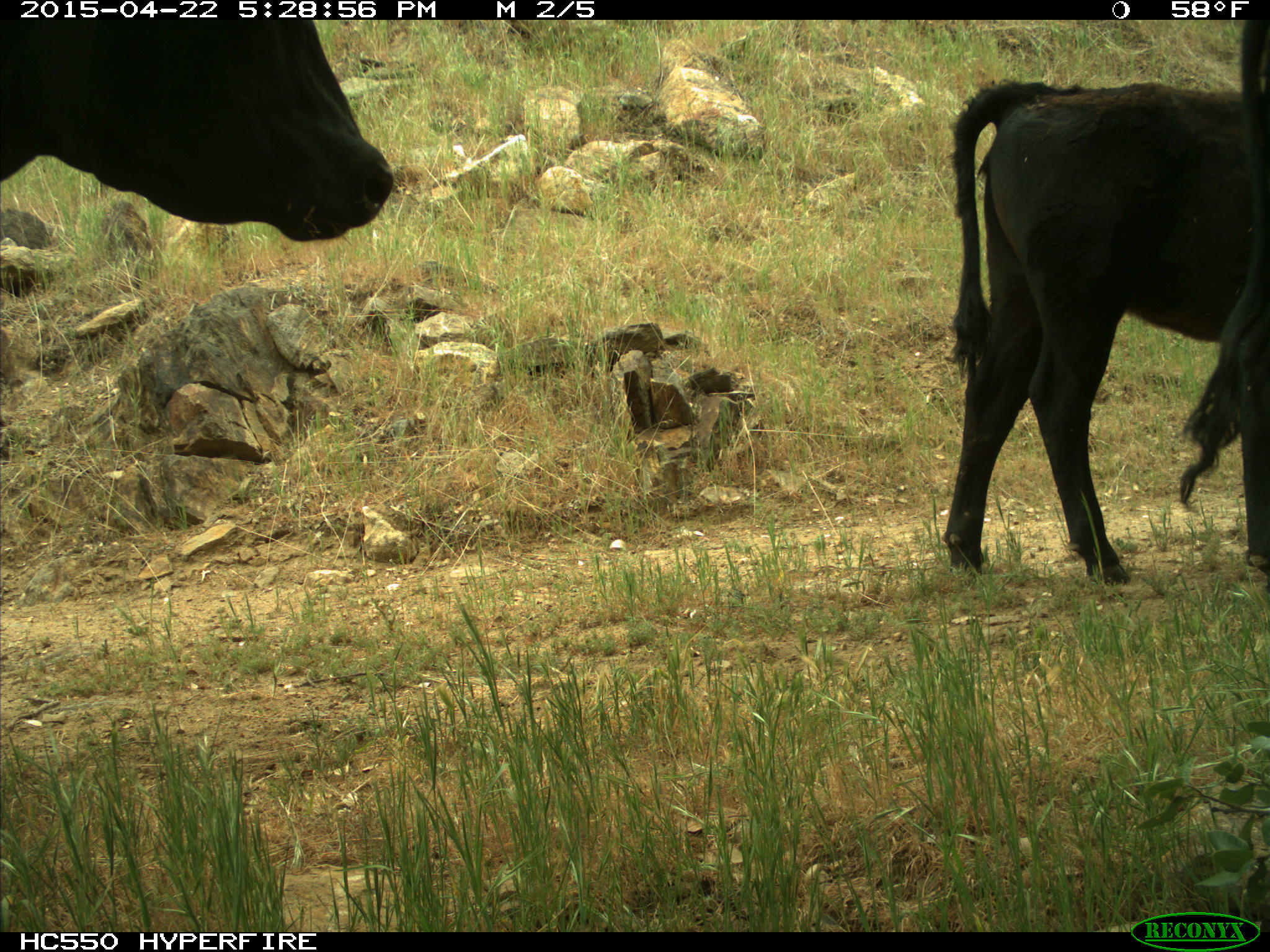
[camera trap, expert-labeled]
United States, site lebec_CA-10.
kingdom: Animalia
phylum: Chordata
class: Mammalia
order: Artiodactyla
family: Bovidae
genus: Bos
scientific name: Bos taurus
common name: domestic cow